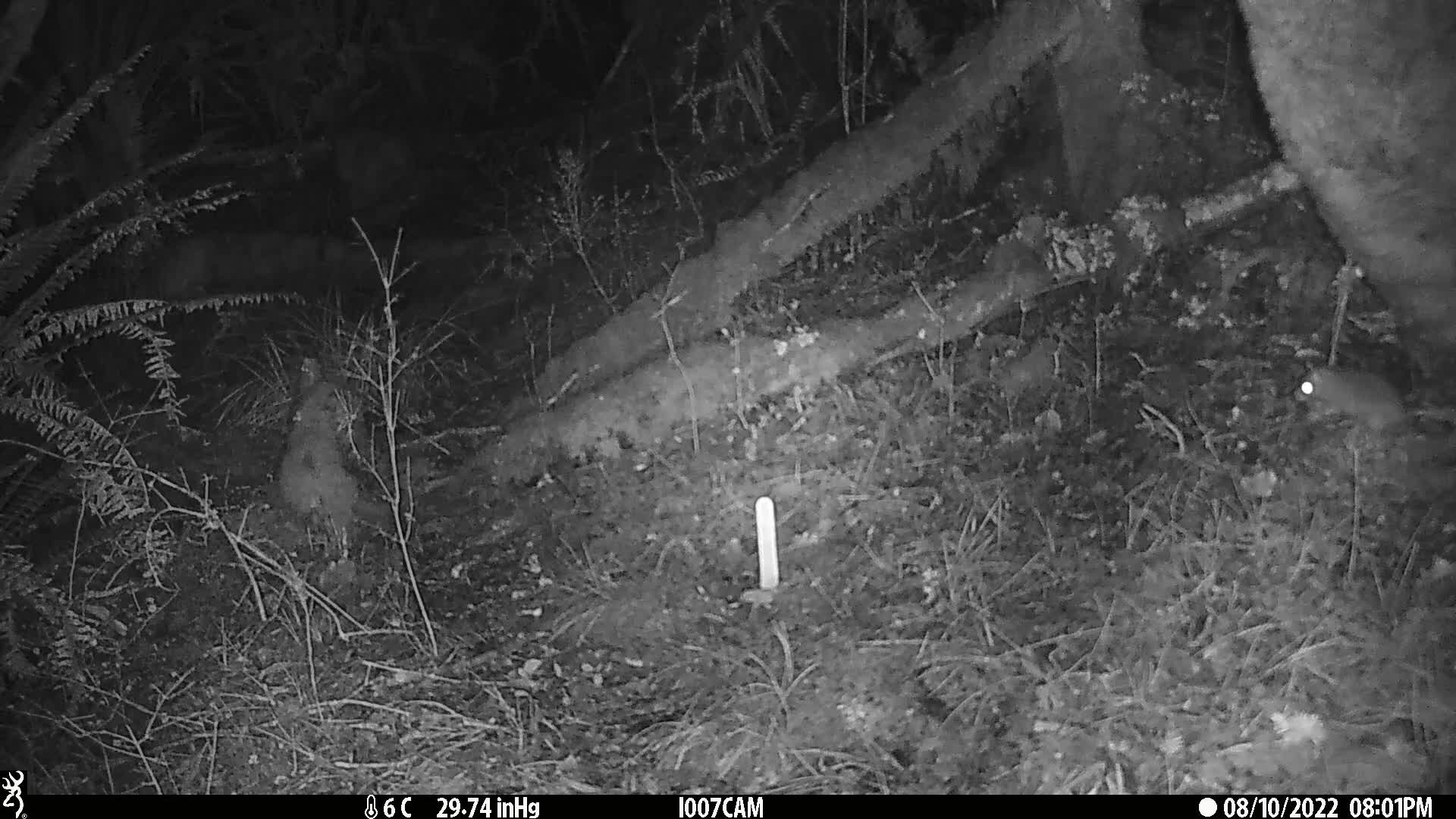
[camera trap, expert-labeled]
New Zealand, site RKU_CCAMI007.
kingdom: Animalia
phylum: Chordata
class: Mammalia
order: Rodentia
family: Muridae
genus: Rattus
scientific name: Rattus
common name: rat